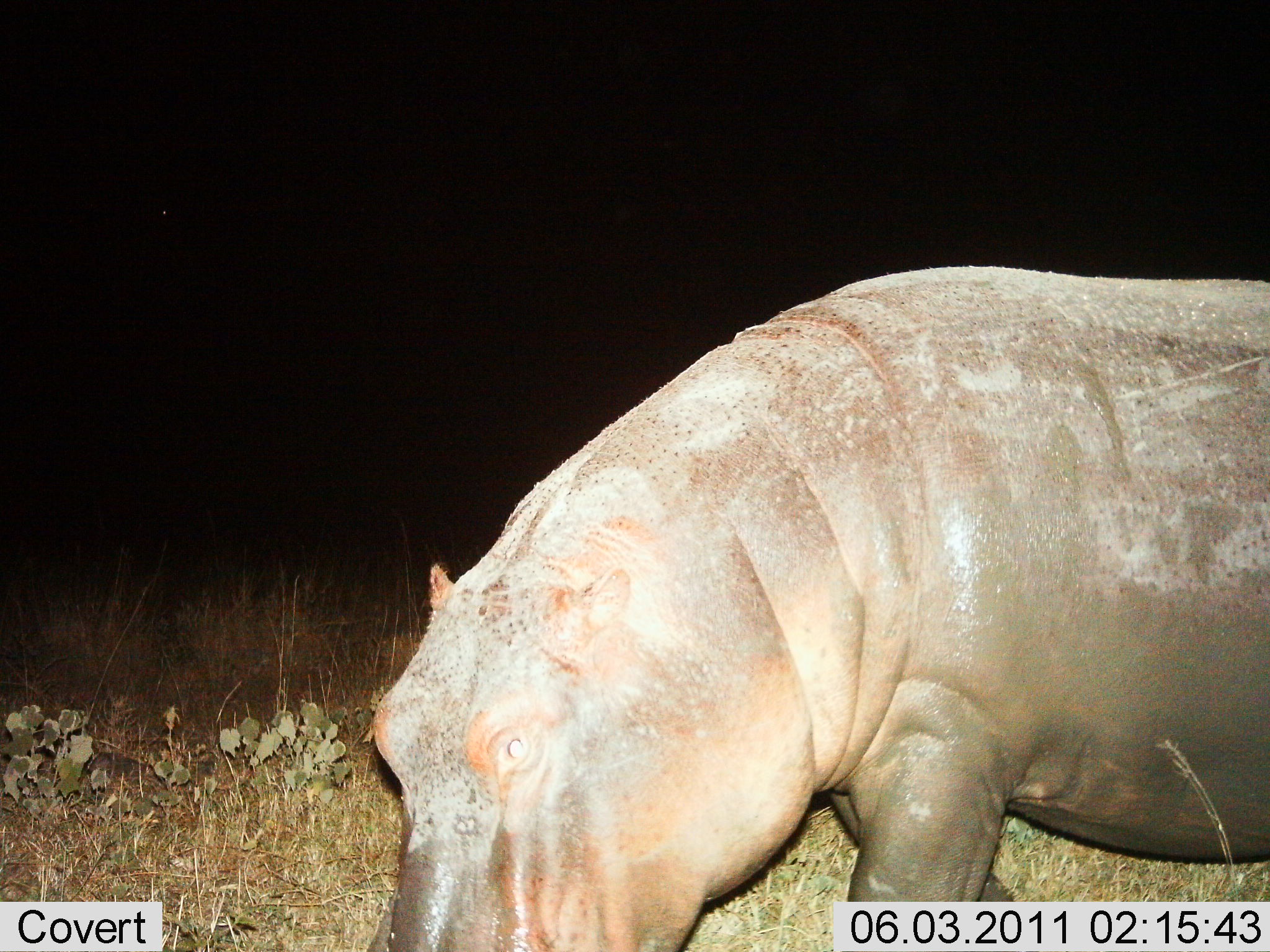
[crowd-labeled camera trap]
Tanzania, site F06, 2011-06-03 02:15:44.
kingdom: Animalia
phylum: Chordata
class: Mammalia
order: Artiodactyla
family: Hippopotamidae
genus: Hippopotamus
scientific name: Hippopotamus amphibius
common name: hippopotamus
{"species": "hippopotamus (Hippopotamus amphibius)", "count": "1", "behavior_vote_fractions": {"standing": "54%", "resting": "0%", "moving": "38%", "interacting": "0%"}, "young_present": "0%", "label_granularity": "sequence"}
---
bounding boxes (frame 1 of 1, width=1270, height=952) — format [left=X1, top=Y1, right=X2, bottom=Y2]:
animal: [left=366, top=267, right=1270, bottom=951]